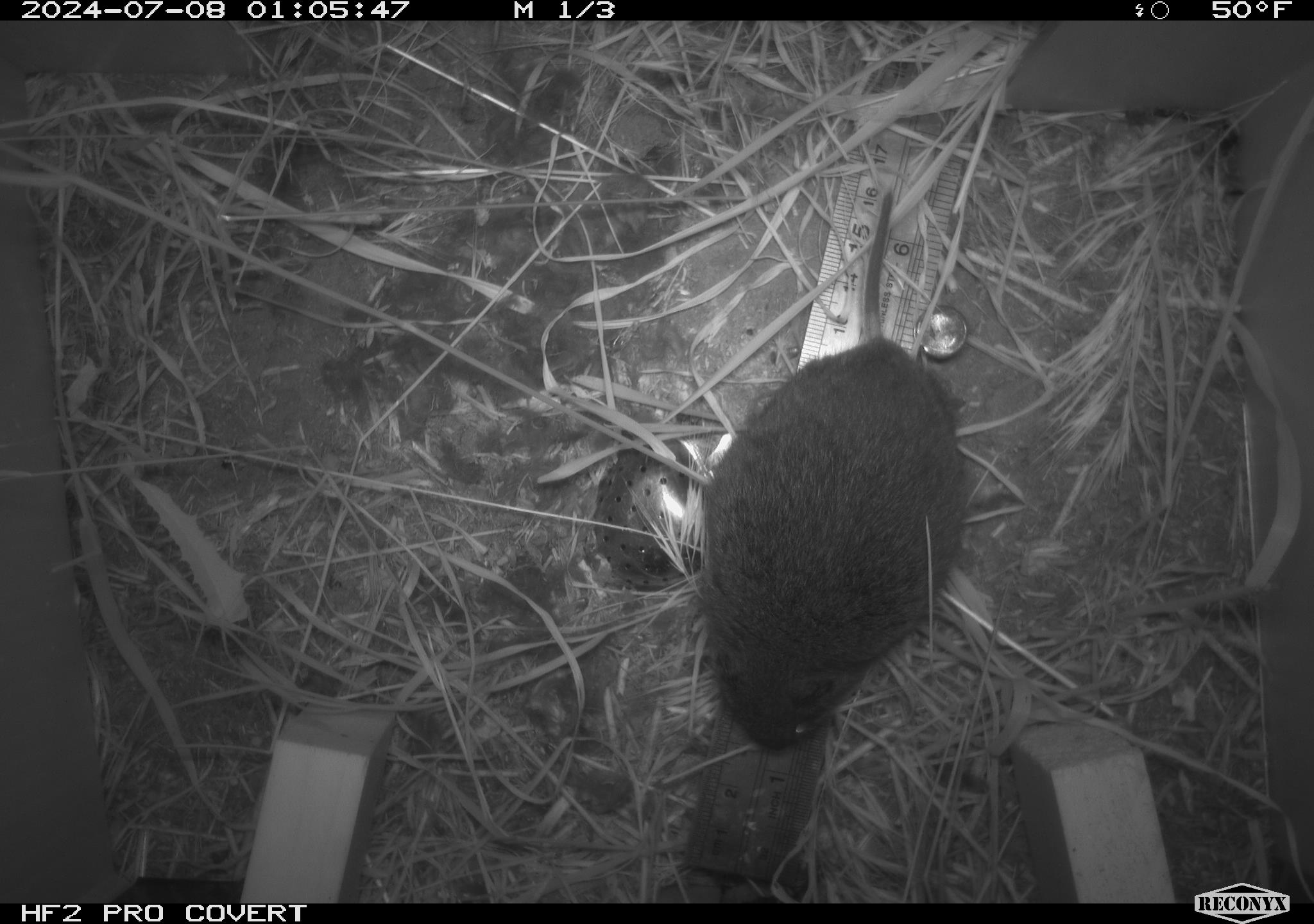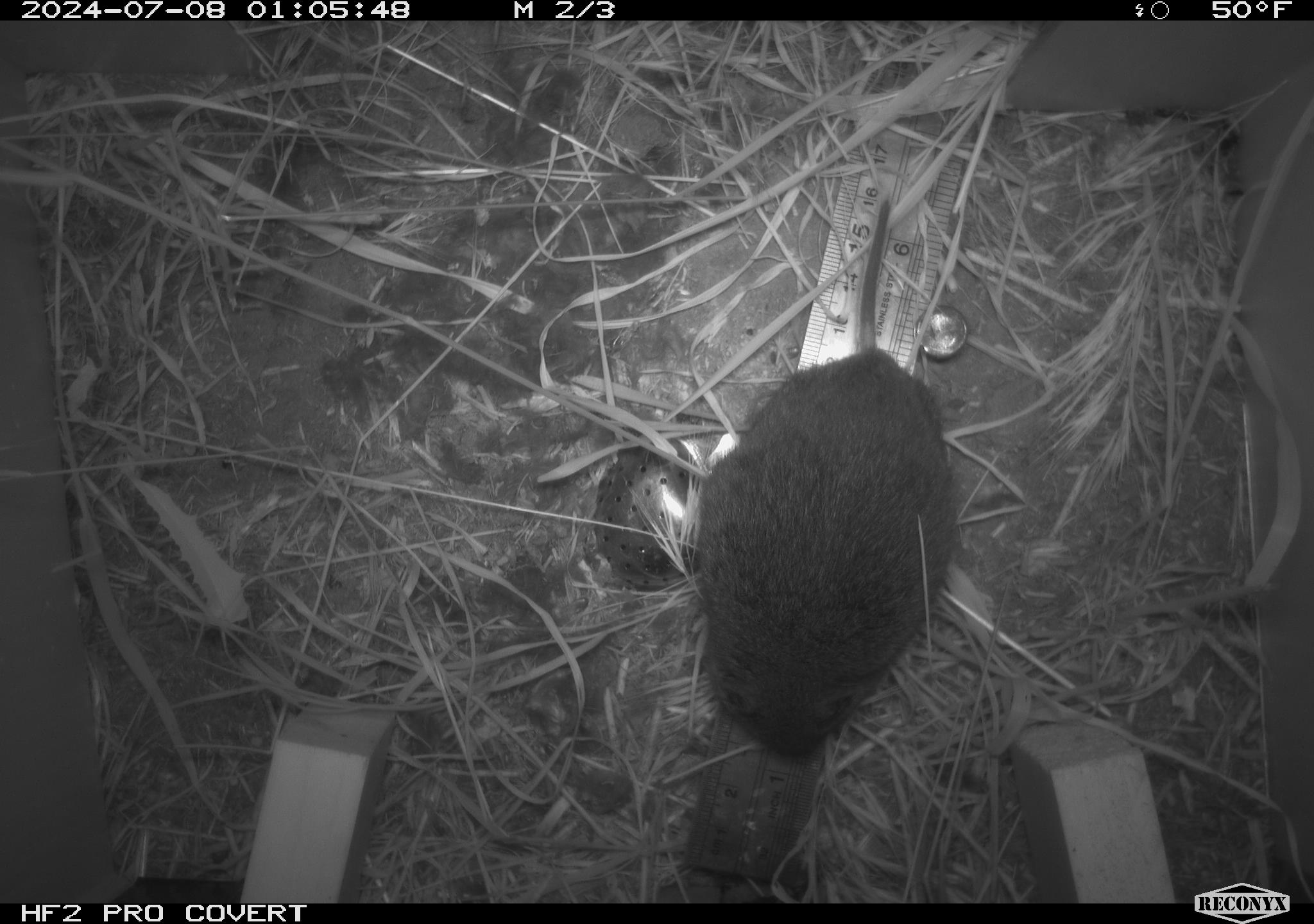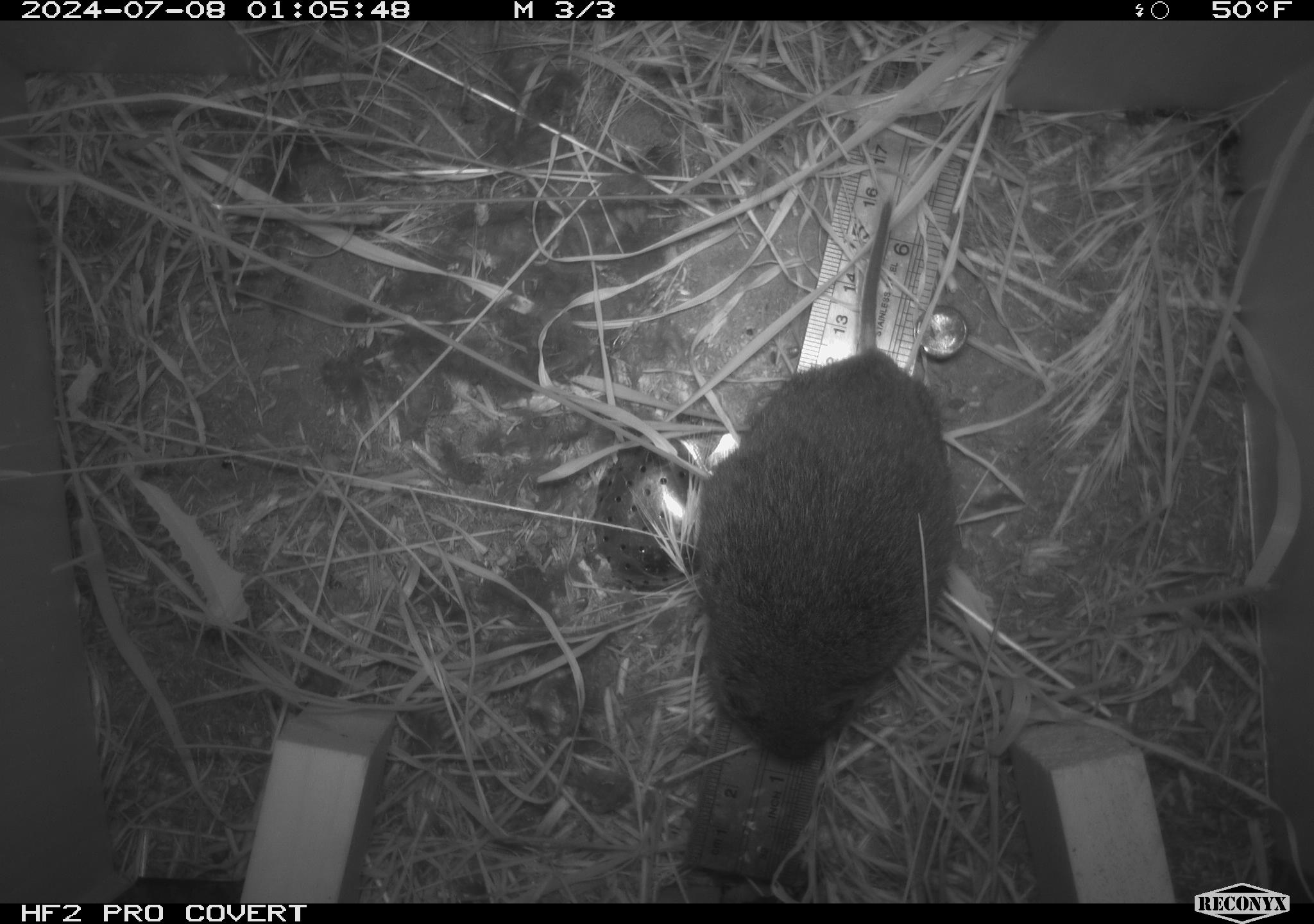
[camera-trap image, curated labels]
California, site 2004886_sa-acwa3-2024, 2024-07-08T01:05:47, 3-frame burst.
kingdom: Animalia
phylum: Chordata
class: Mammalia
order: Rodentia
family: Cricetidae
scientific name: Arvicolinae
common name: voles, lemmings, and muskrats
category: arvicolinae subfamily